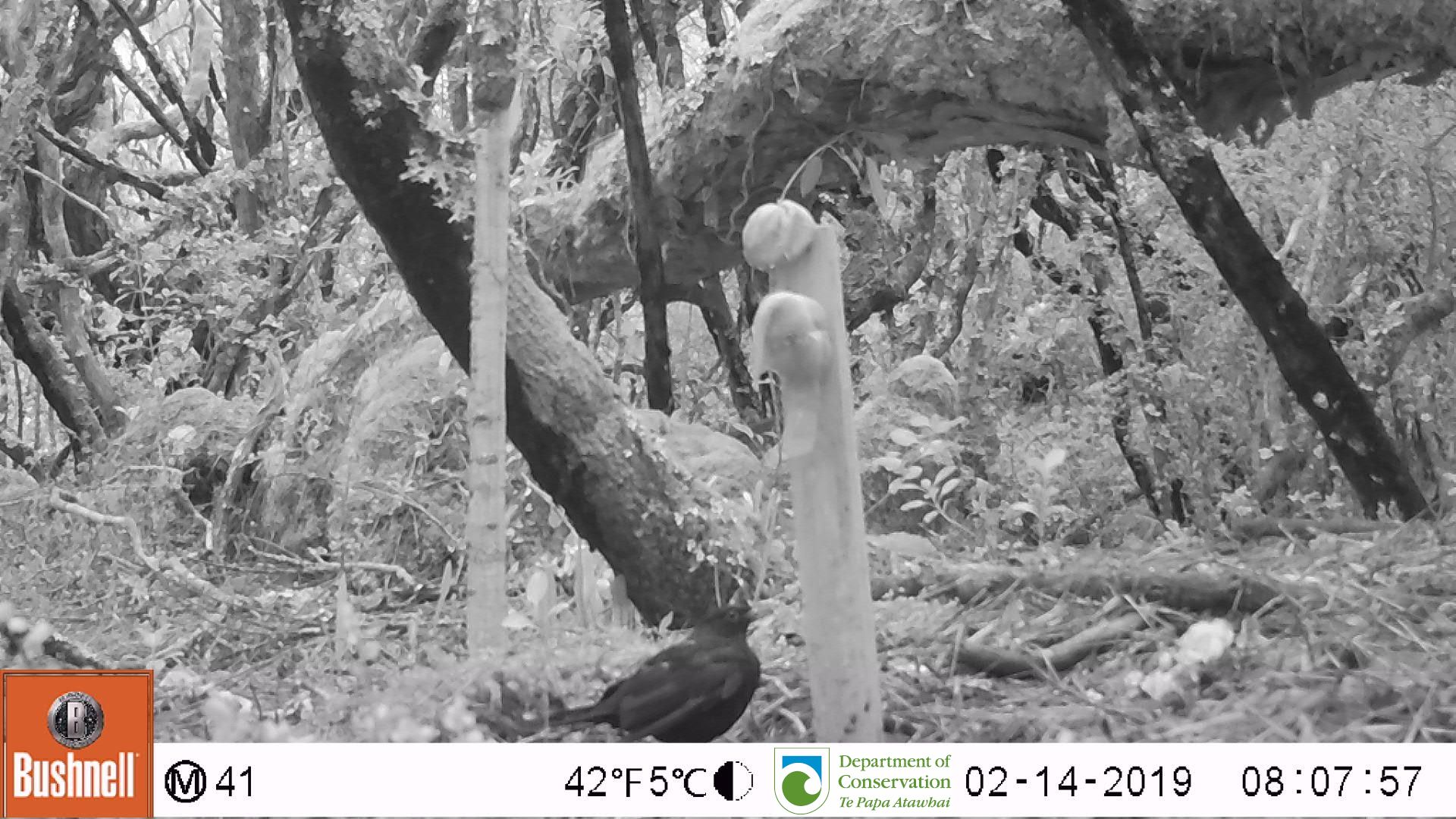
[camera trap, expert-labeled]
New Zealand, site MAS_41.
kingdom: Animalia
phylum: Chordata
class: Aves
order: Passeriformes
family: Turdidae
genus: Turdus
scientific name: Turdus merula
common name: eurasian blackbird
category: blackbird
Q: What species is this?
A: Blackbird (eurasian blackbird) (Turdus merula).